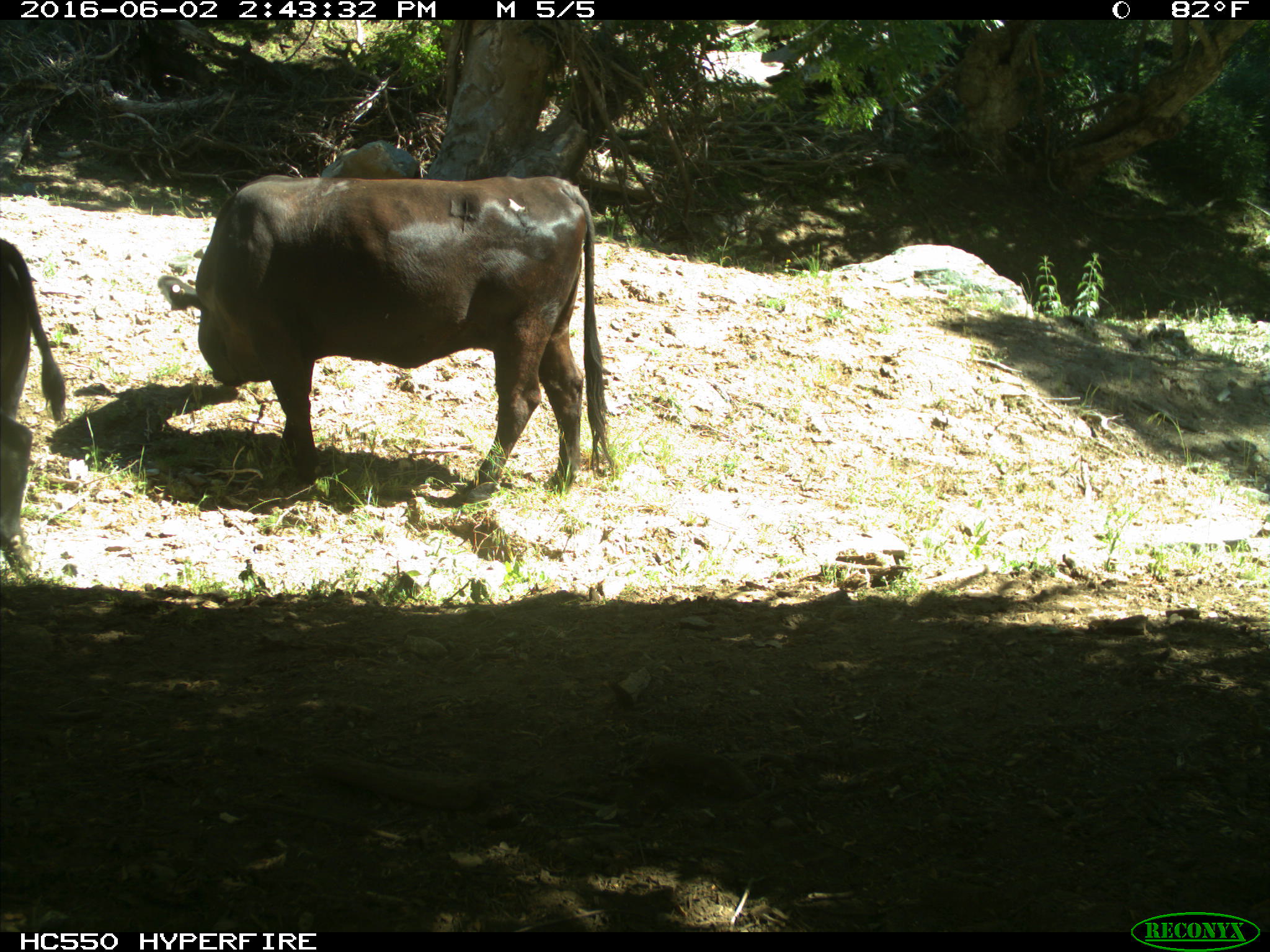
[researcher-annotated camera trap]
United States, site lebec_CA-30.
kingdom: Animalia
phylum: Chordata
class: Mammalia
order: Artiodactyla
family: Bovidae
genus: Bos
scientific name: Bos taurus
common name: domestic cow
Bos taurus (domestic cow).